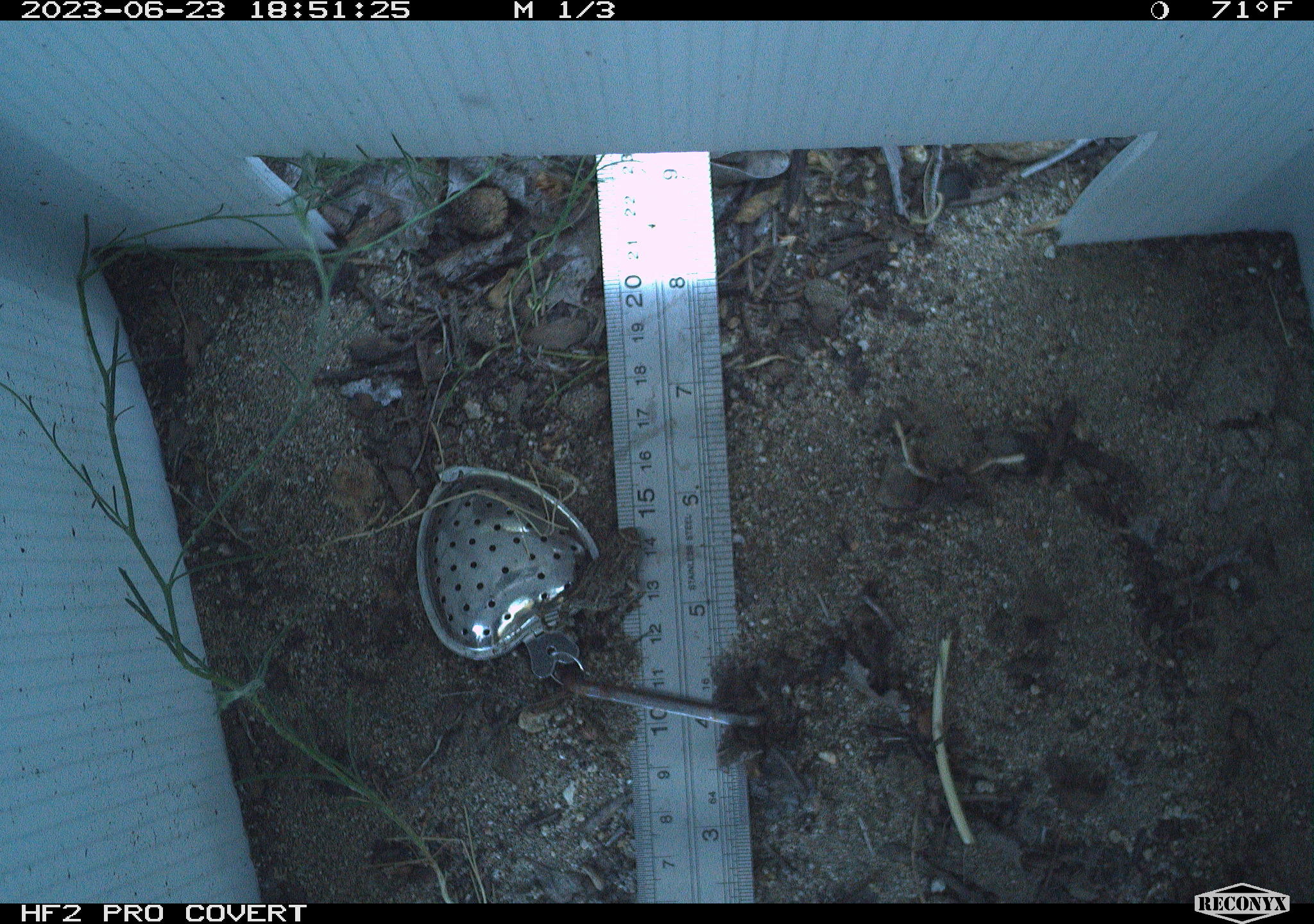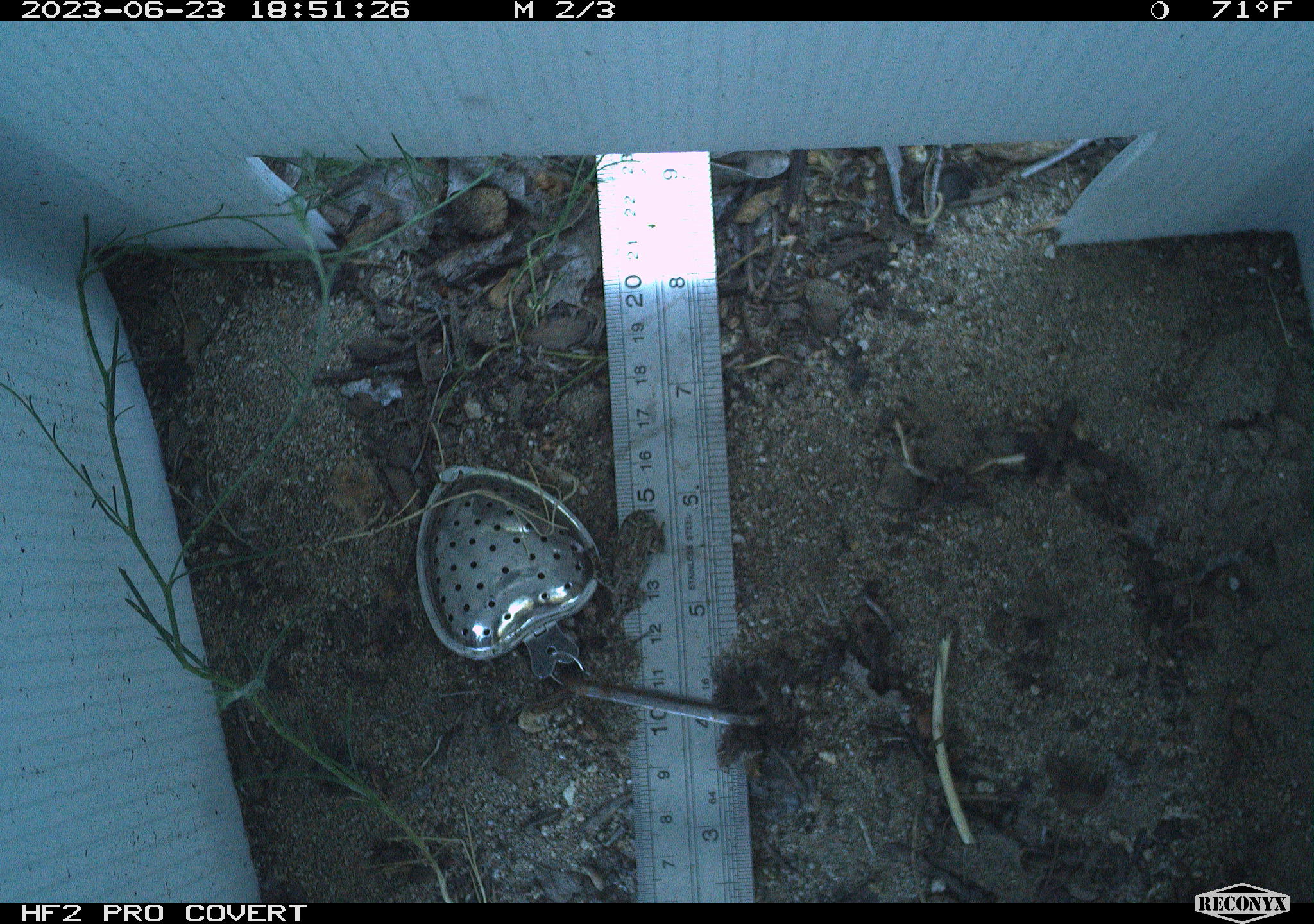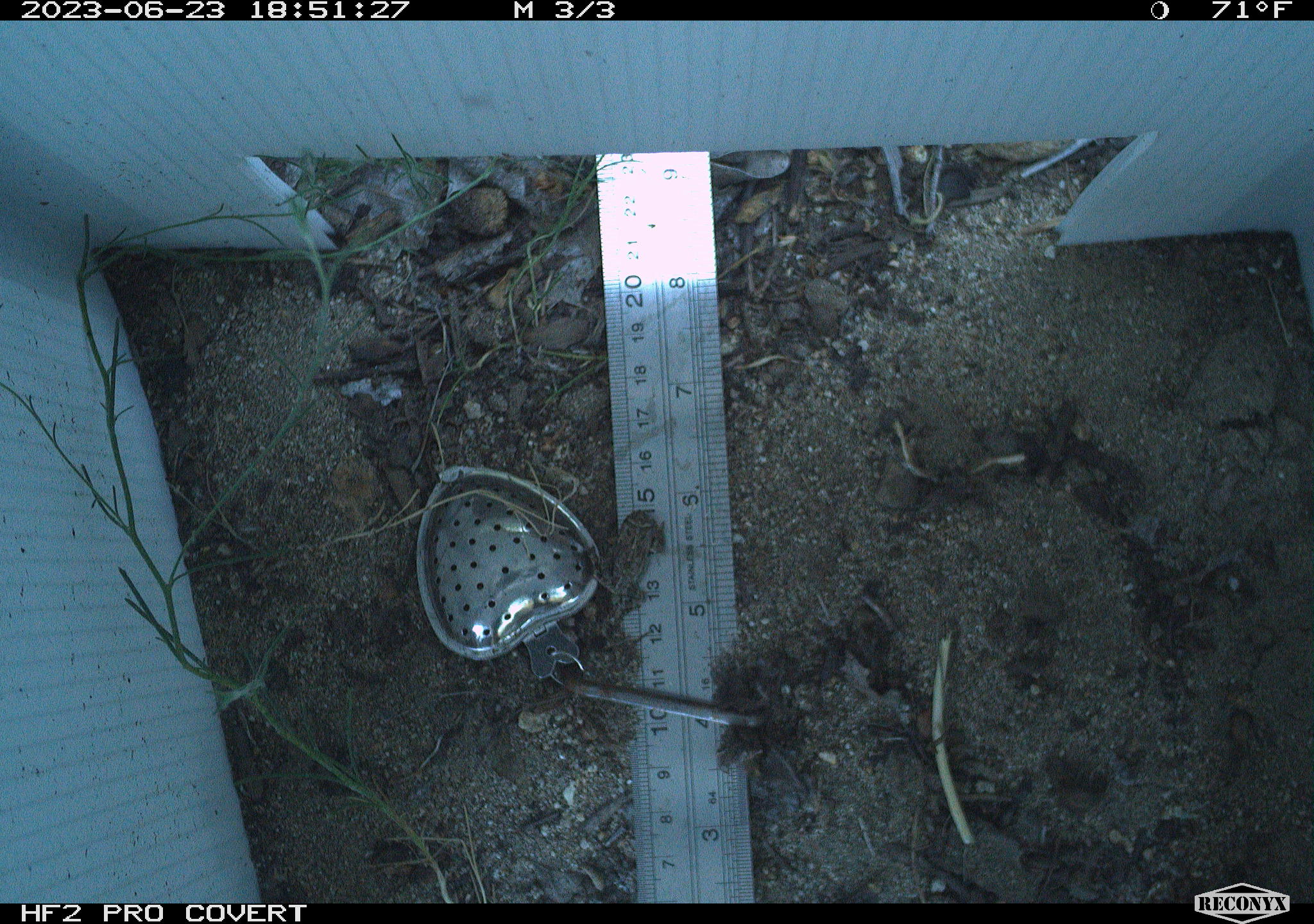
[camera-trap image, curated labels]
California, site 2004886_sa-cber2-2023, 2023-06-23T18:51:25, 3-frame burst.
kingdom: Animalia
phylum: Chordata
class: Amphibia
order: Anura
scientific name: Anura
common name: frogs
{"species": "frogs (Anura)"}